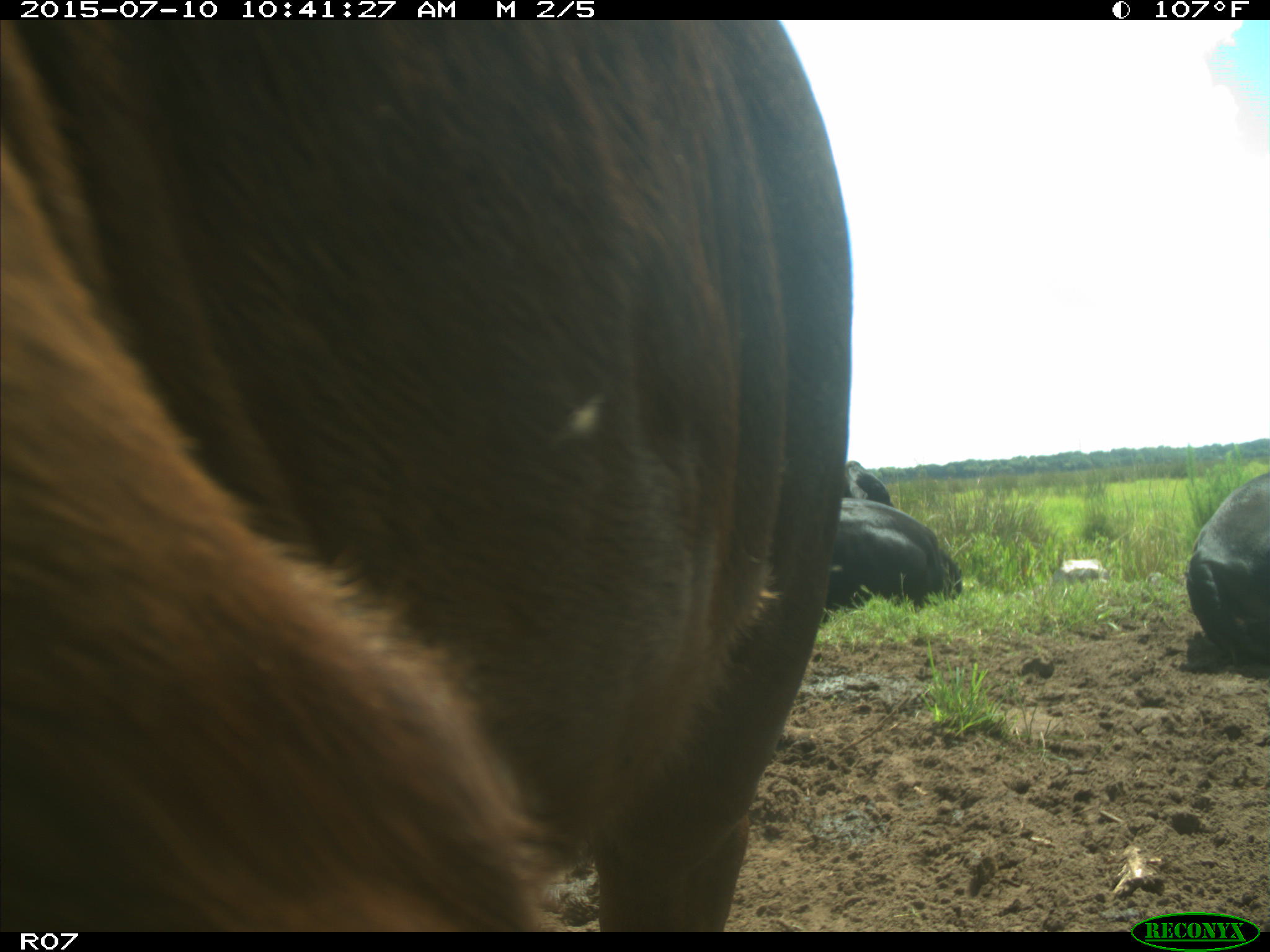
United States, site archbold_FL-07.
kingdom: Animalia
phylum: Chordata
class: Mammalia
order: Artiodactyla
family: Bovidae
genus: Bos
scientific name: Bos taurus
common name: domestic cow